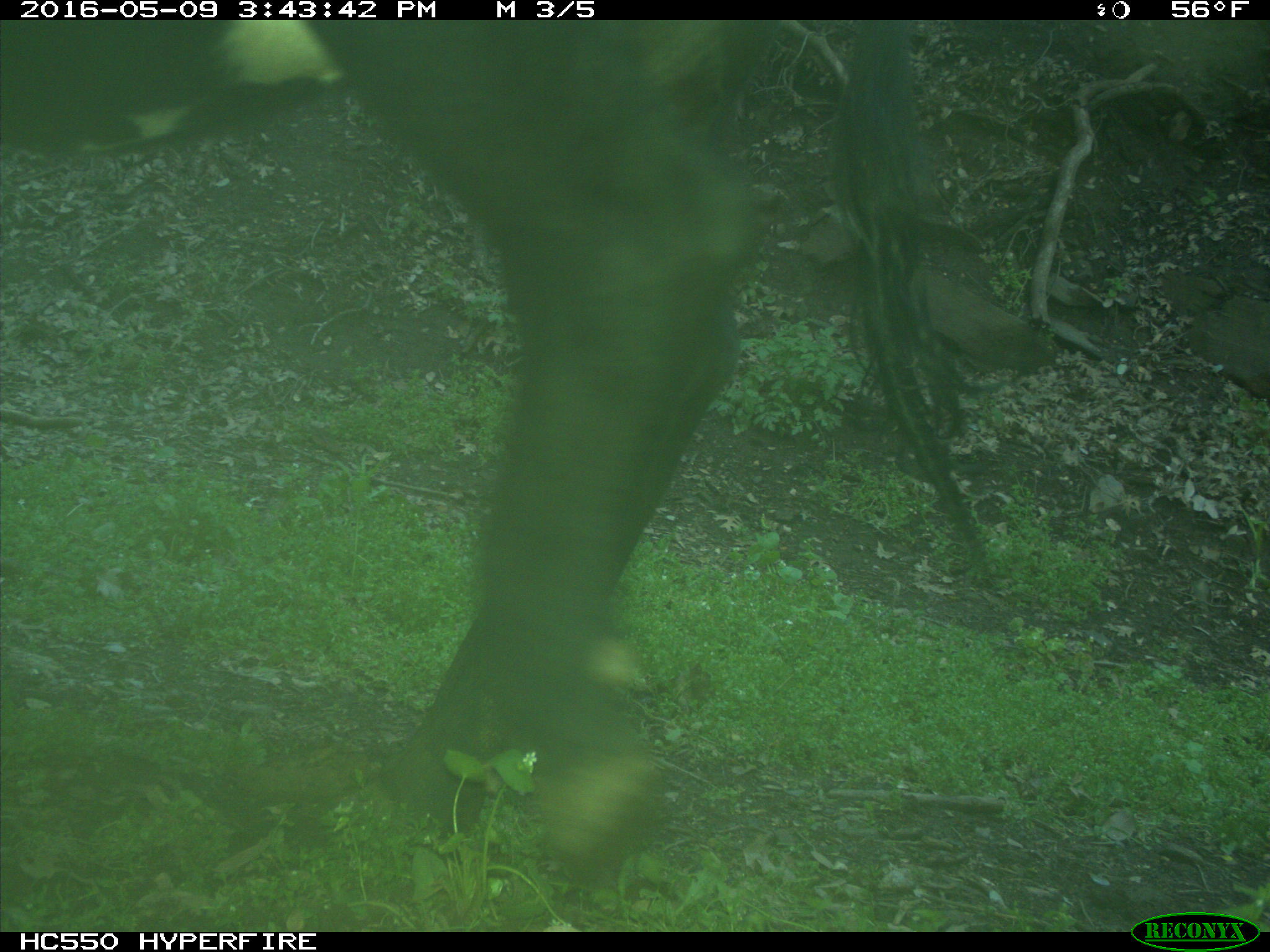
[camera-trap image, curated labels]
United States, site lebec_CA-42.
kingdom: Animalia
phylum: Chordata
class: Mammalia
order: Artiodactyla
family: Bovidae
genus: Bos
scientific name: Bos taurus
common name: domestic cow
Bos taurus (domestic cow).